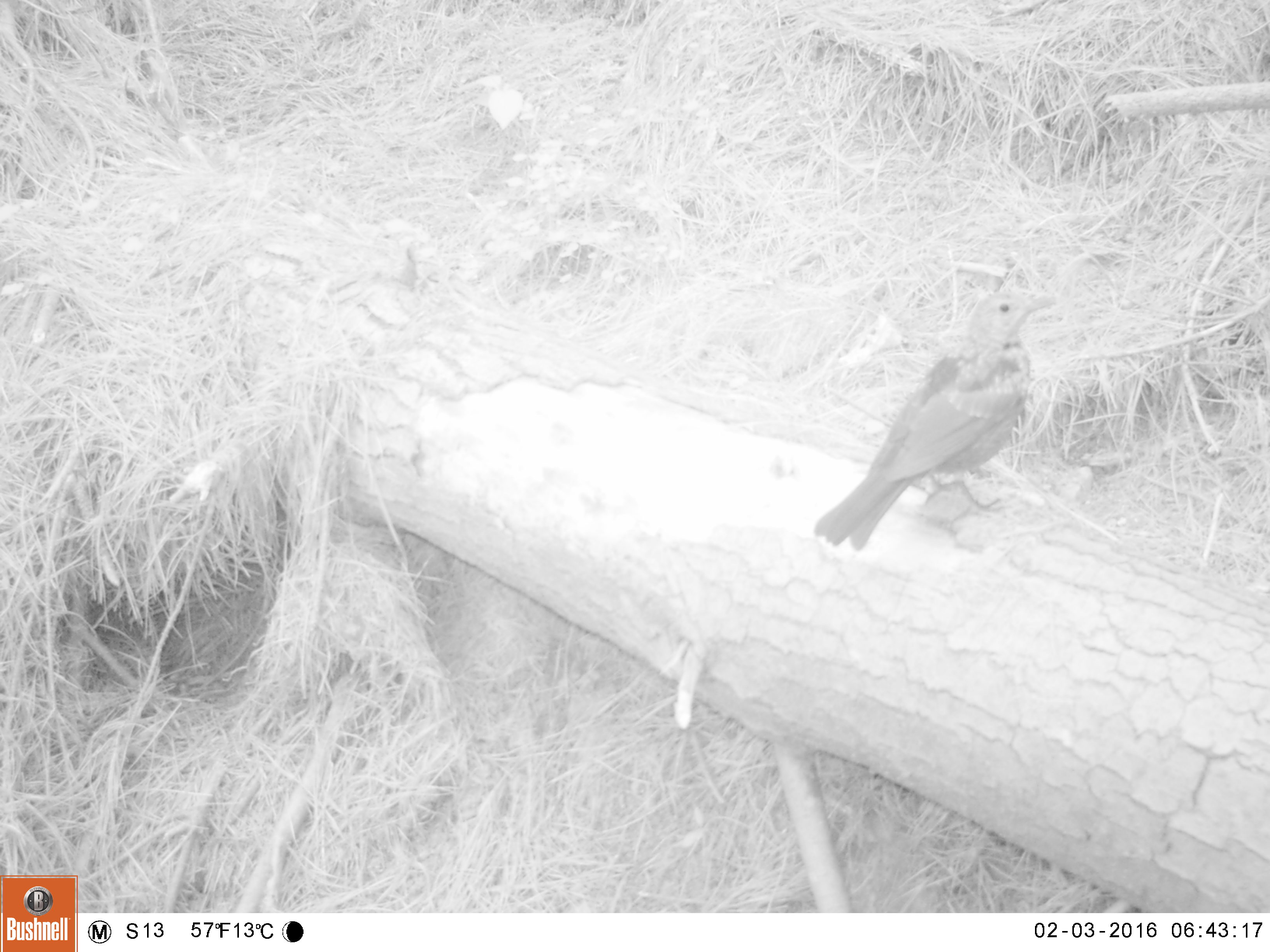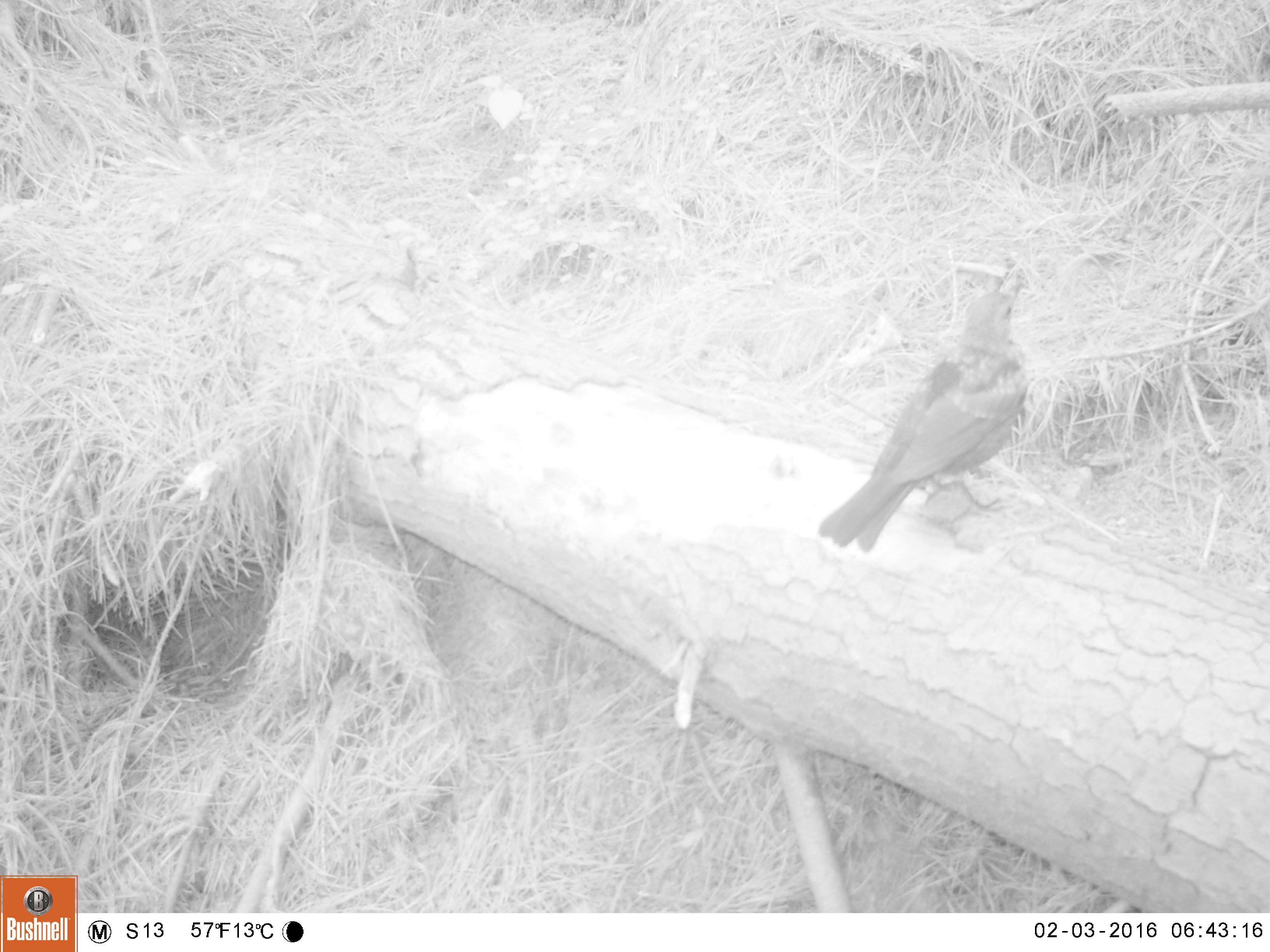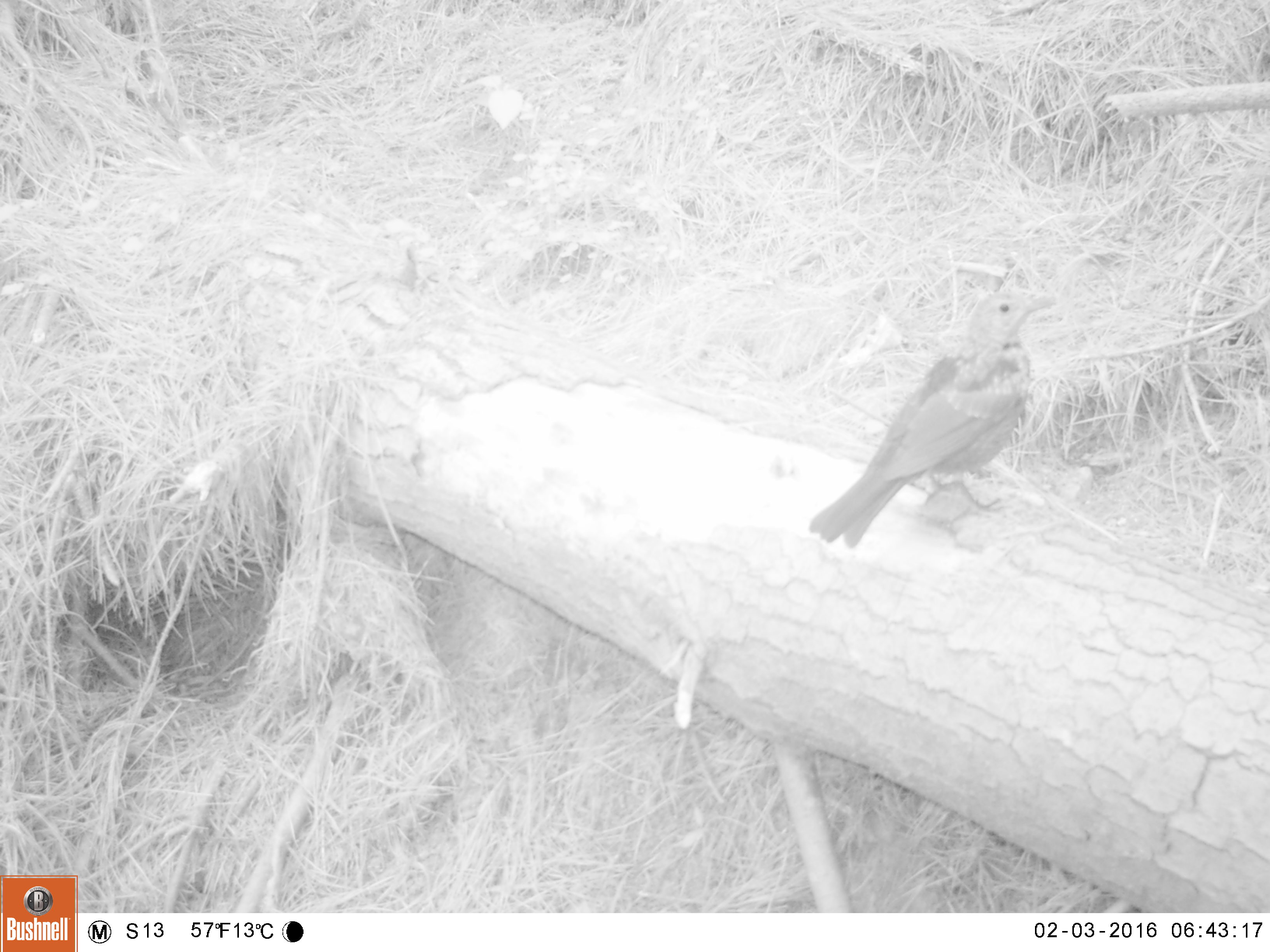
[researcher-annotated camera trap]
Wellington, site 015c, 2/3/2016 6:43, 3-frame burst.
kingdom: Animalia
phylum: Chordata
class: Aves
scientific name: Aves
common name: bird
Bird (Aves).